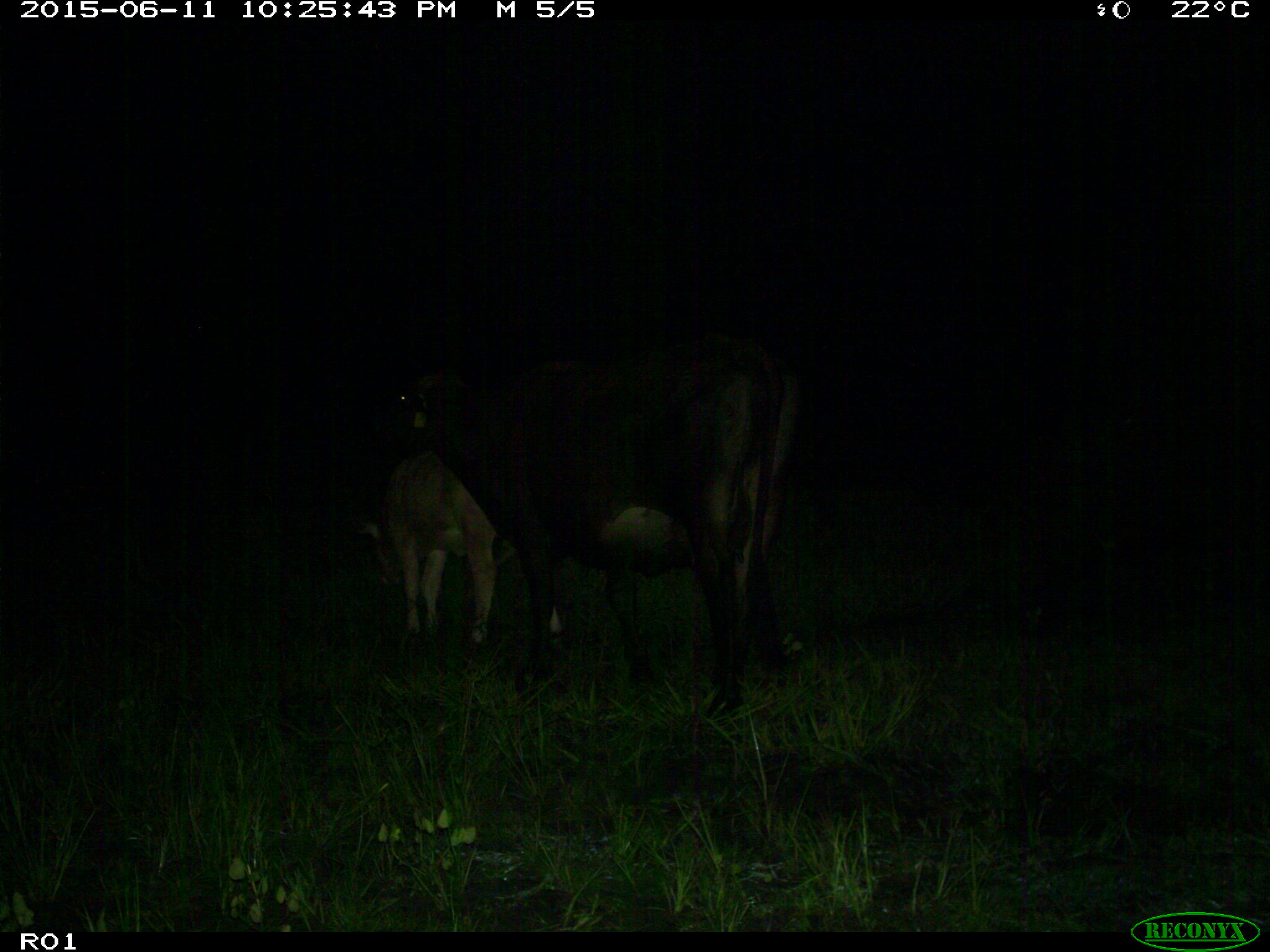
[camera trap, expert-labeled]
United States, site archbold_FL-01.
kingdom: Animalia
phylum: Chordata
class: Mammalia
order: Artiodactyla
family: Bovidae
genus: Bos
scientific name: Bos taurus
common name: domestic cow